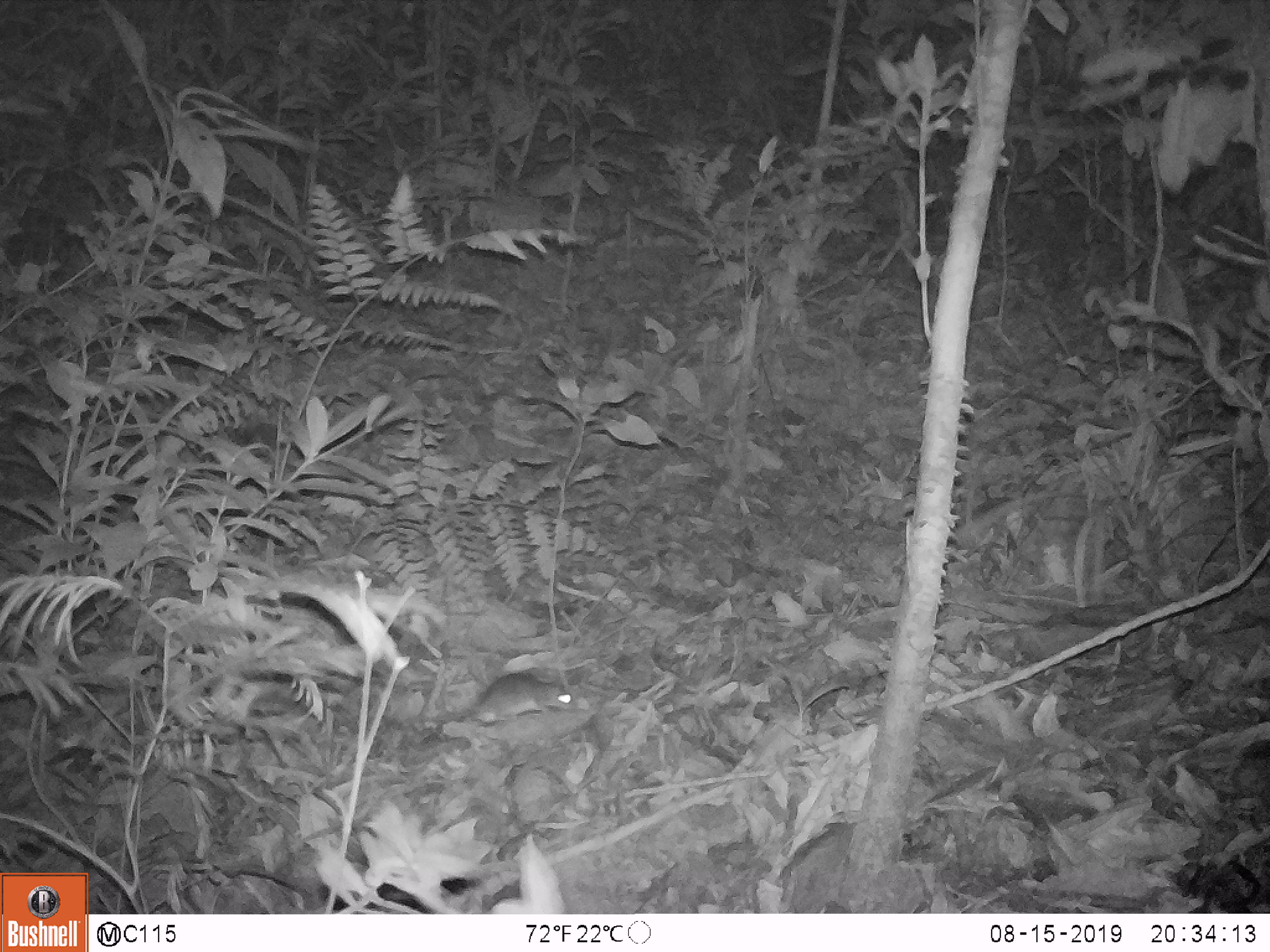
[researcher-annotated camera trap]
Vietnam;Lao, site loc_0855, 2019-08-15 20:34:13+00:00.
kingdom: Animalia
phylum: Chordata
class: Mammalia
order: Rodentia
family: Muridae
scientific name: Muridae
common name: old-world mice and rats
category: unidentified murid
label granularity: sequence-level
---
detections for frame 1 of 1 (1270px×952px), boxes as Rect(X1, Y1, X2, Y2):
unidentified murid: Rect(468, 671, 579, 722)